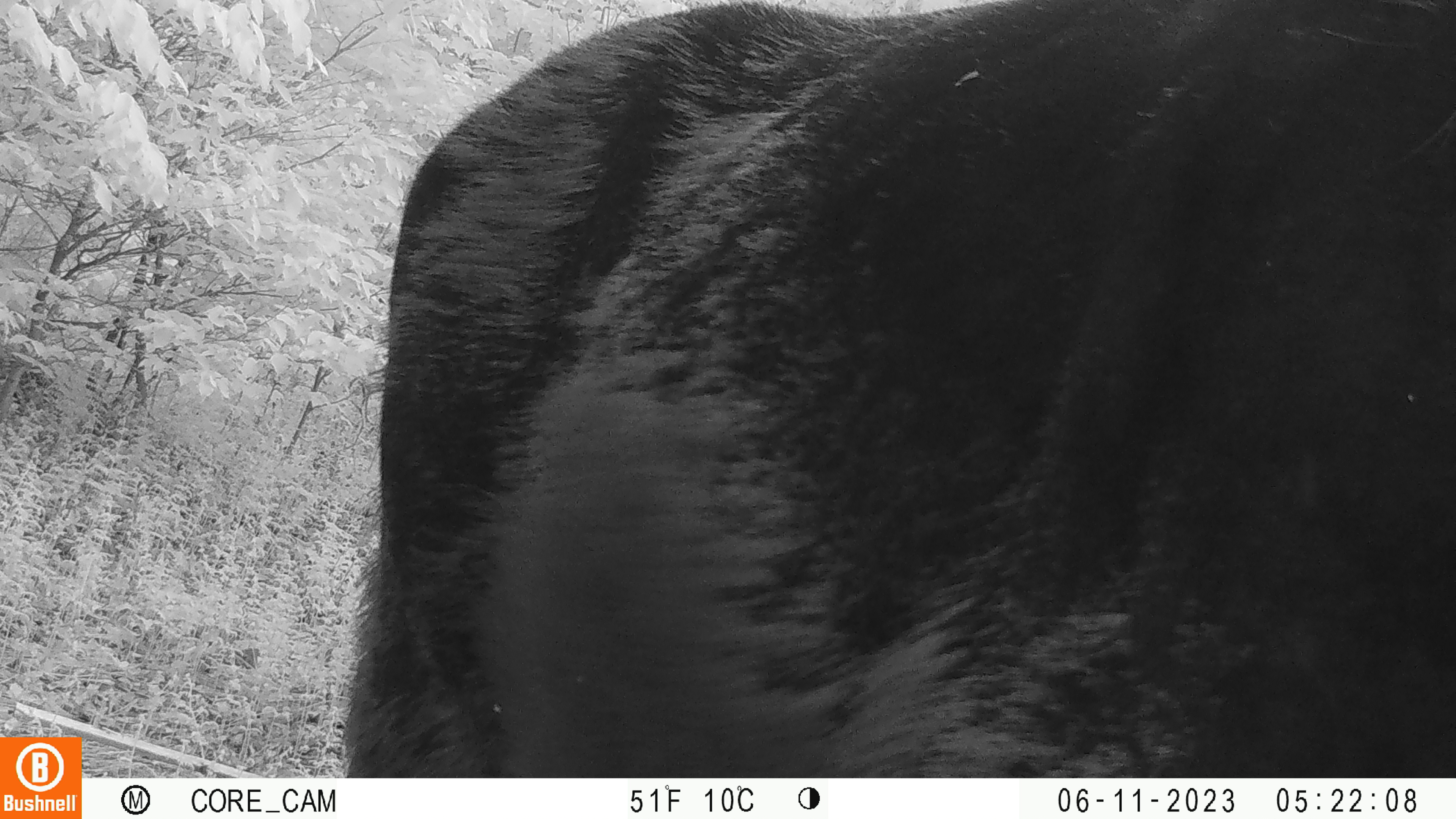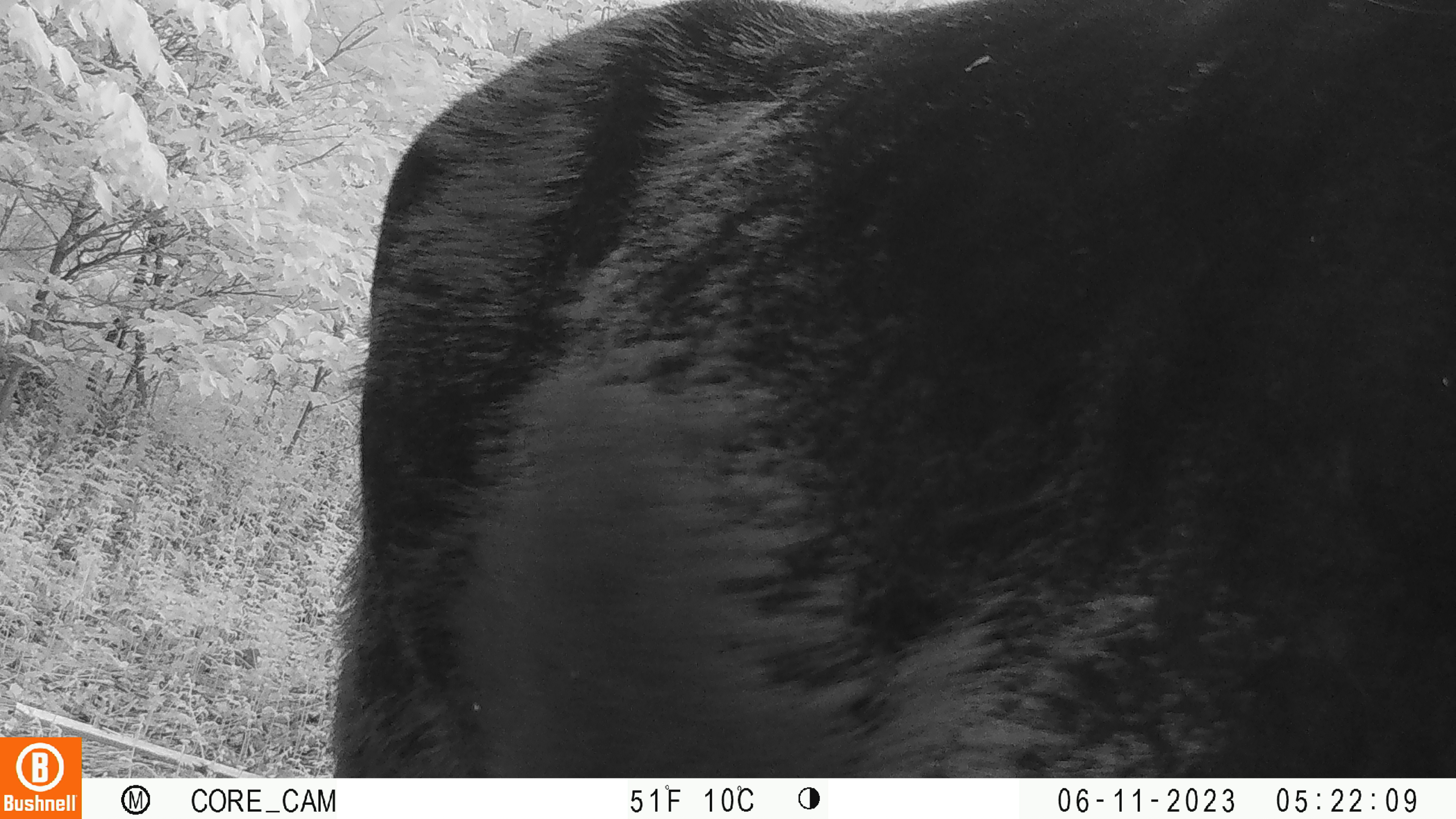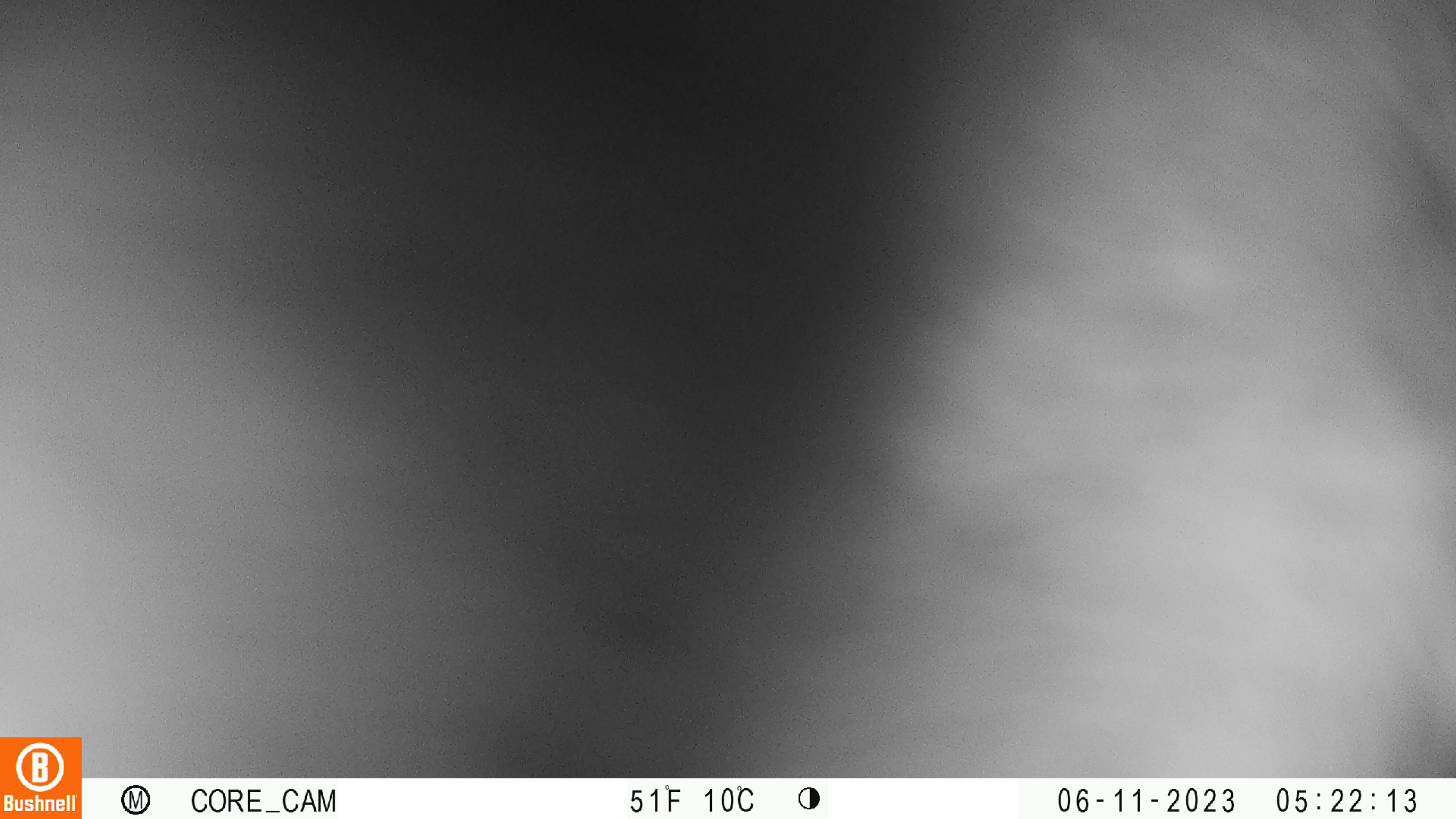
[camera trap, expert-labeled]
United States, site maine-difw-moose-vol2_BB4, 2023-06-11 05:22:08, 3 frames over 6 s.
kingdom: Animalia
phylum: Chordata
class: Mammalia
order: Artiodactyla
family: Cervidae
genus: Alces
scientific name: Alces alces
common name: moose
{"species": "moose (Alces alces)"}